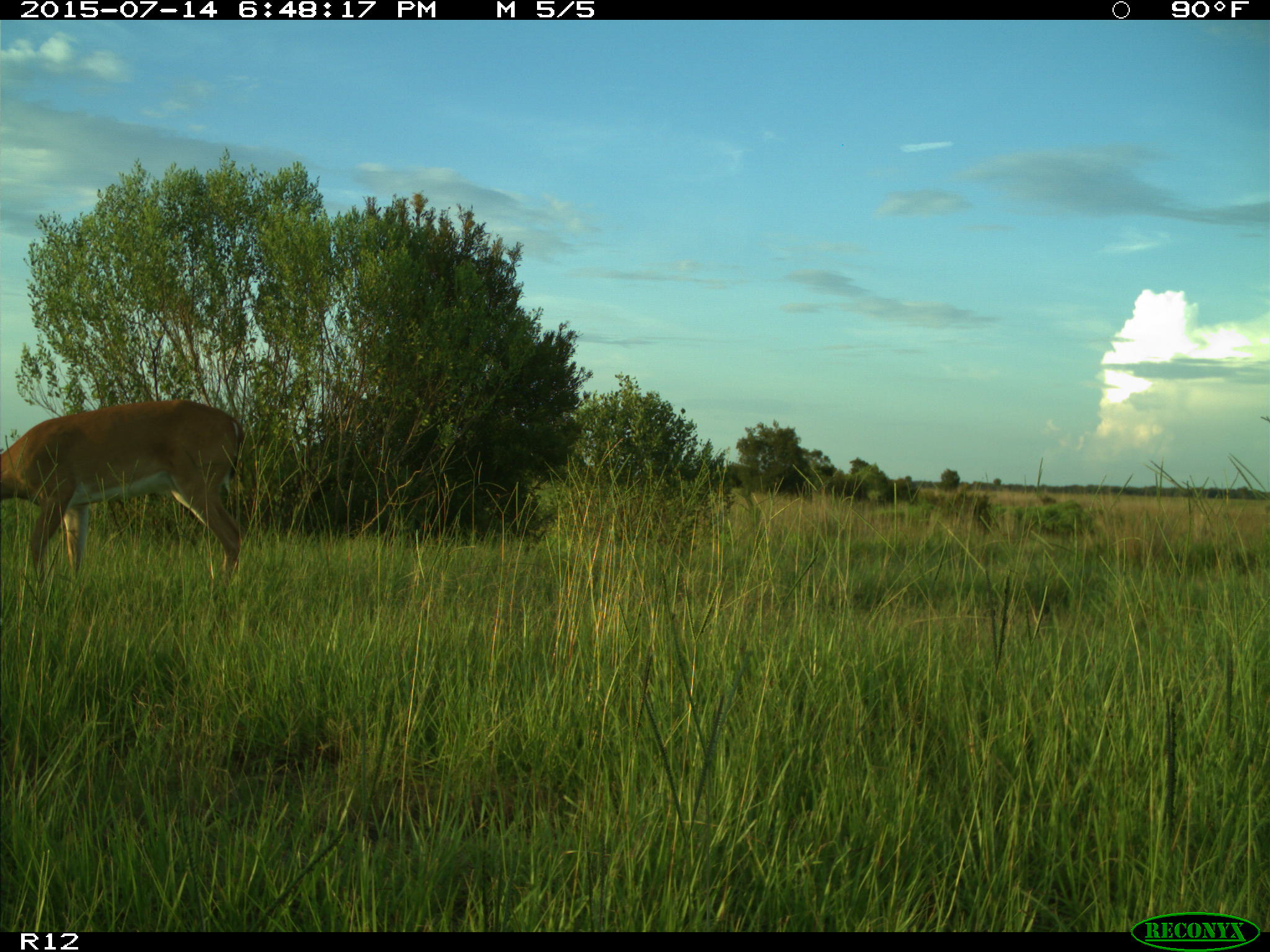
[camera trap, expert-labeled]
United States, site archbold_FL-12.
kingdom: Animalia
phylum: Chordata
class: Mammalia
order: Artiodactyla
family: Cervidae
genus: Odocoileus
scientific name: Odocoileus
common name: deer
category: unidentified deer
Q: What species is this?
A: Unidentified deer (deer) (Odocoileus).